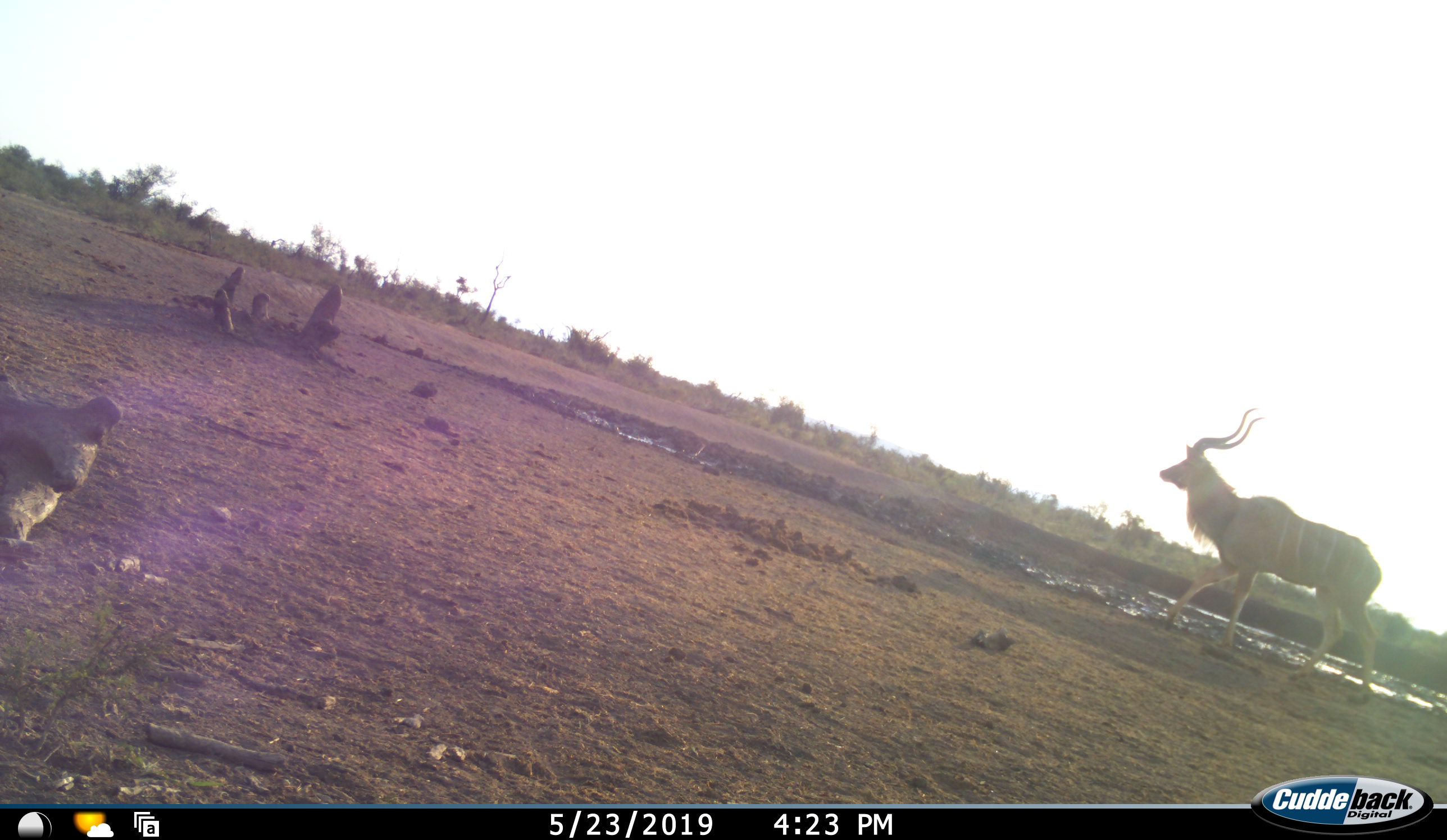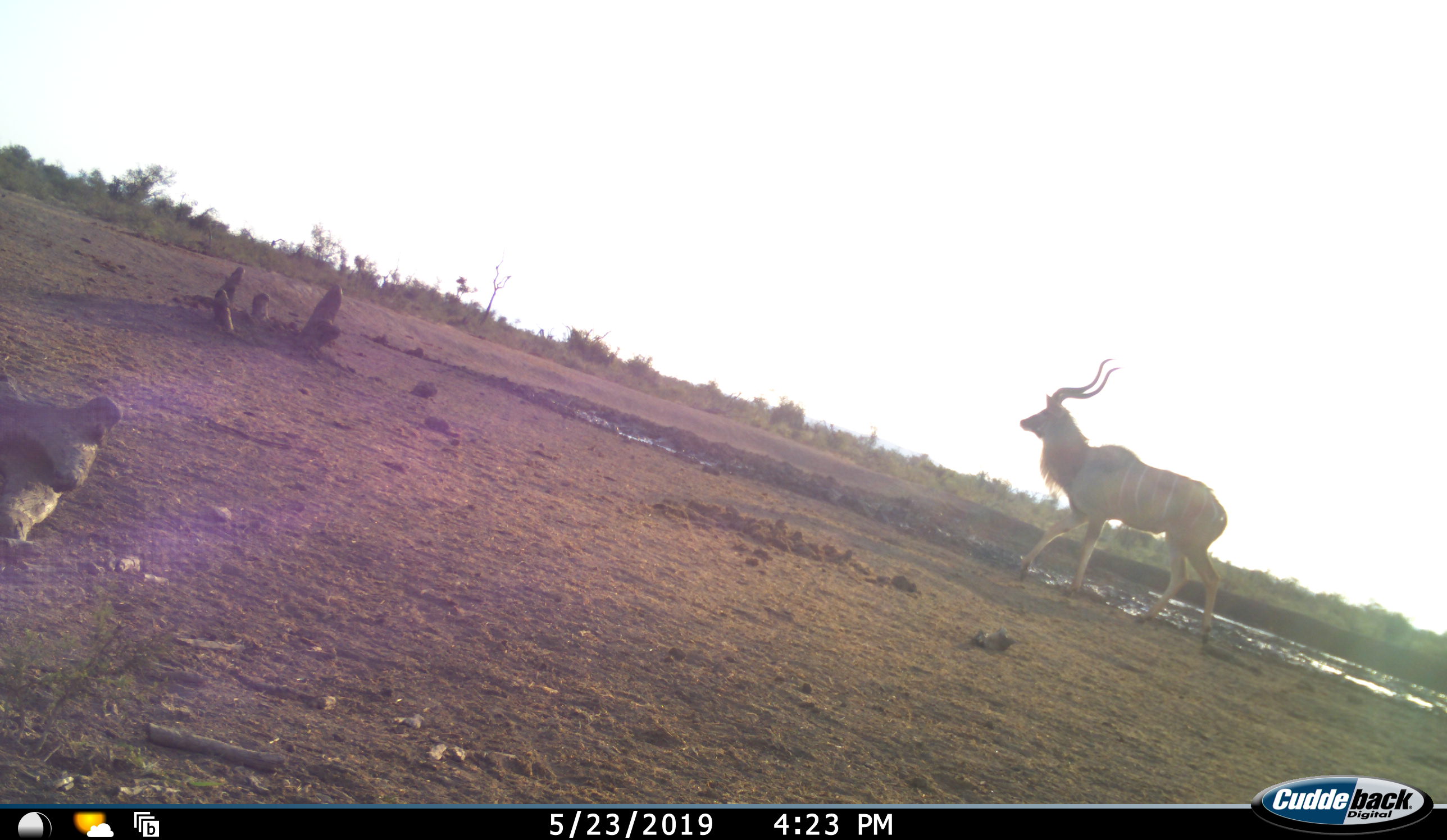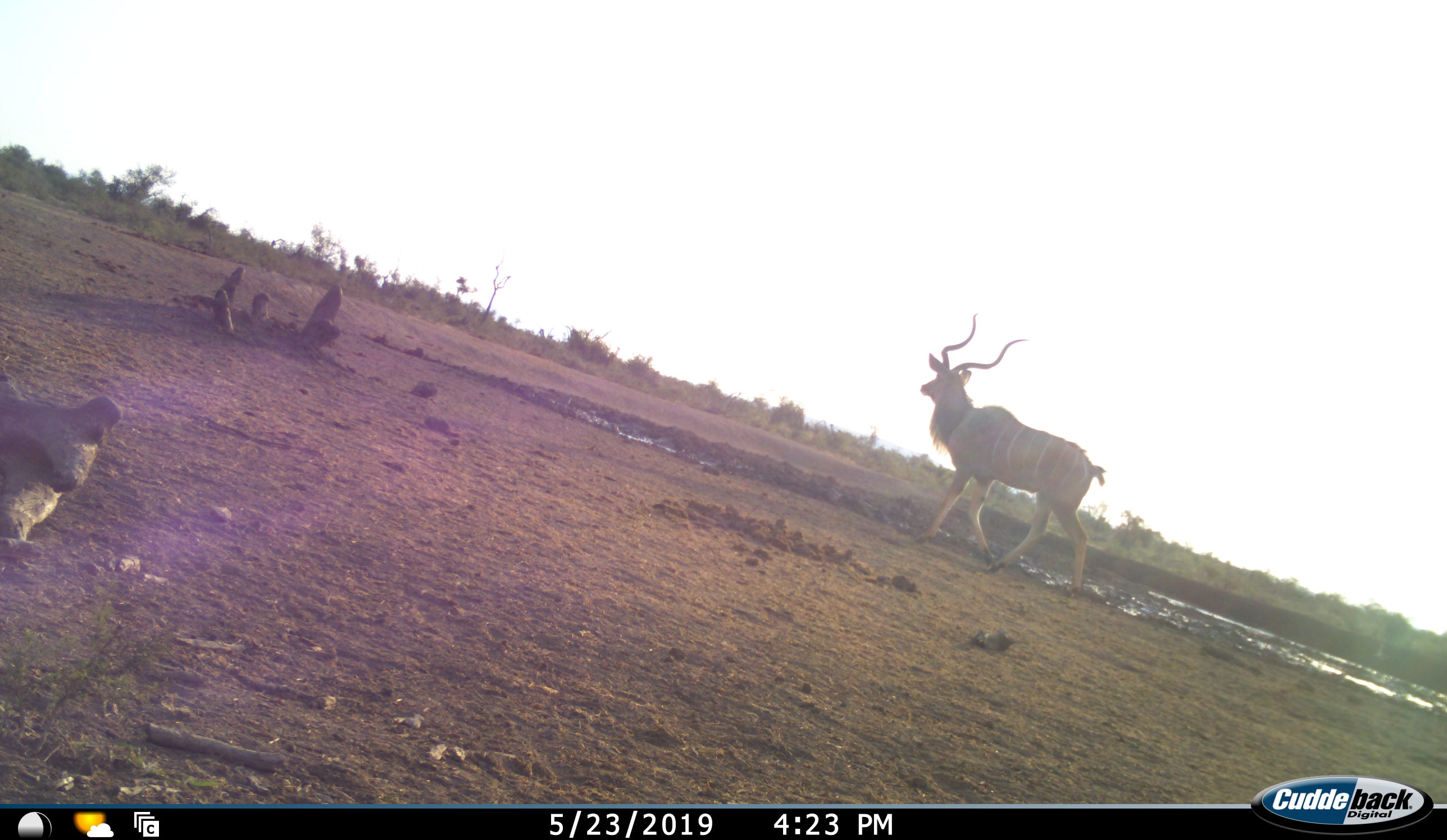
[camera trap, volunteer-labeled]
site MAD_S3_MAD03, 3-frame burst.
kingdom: Animalia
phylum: Chordata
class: Mammalia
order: Artiodactyla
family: Bovidae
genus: Tragelaphus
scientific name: Tragelaphus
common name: kudu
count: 1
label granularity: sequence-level